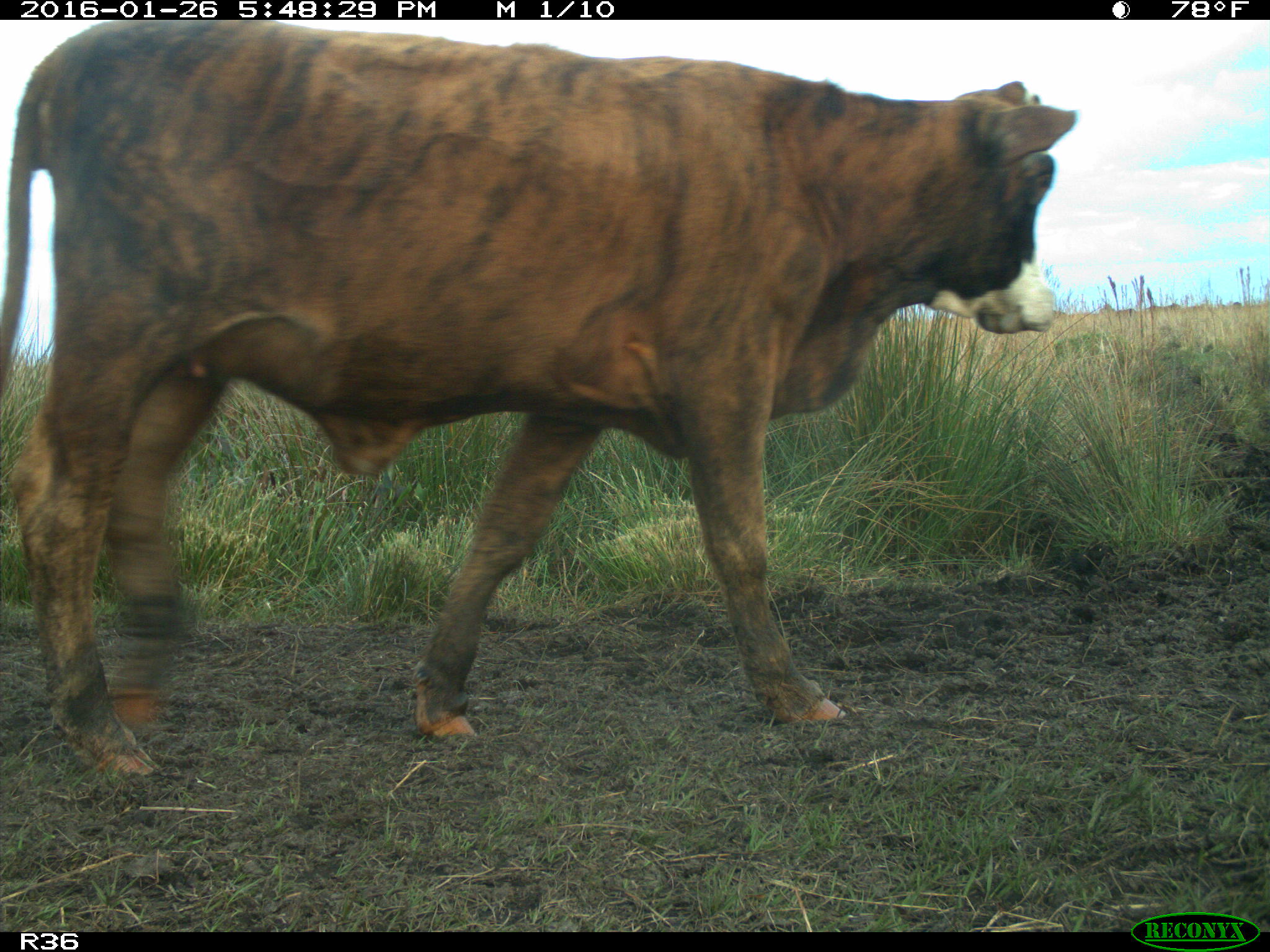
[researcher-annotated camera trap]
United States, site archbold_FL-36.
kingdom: Animalia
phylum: Chordata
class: Mammalia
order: Artiodactyla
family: Bovidae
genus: Bos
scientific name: Bos taurus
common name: domestic cow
Bos taurus (domestic cow).